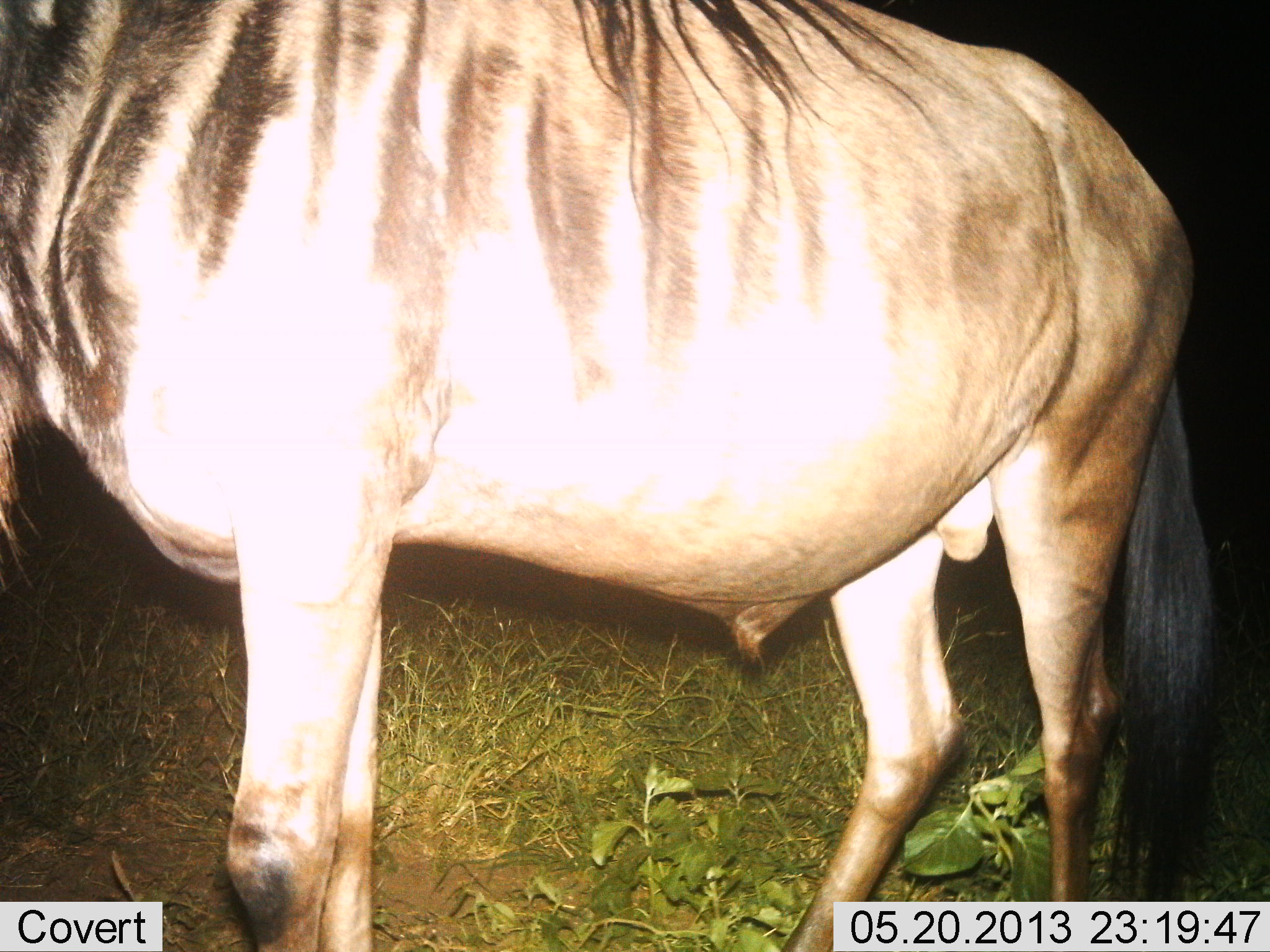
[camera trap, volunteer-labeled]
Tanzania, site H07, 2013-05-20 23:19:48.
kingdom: Animalia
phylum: Chordata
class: Mammalia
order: Artiodactyla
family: Bovidae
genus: Connochaetes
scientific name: Connochaetes taurinus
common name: blue wildebeest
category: wildebeest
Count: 1.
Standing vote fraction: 100%.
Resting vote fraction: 0%.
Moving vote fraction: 0%.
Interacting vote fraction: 0%.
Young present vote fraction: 0%.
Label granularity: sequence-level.